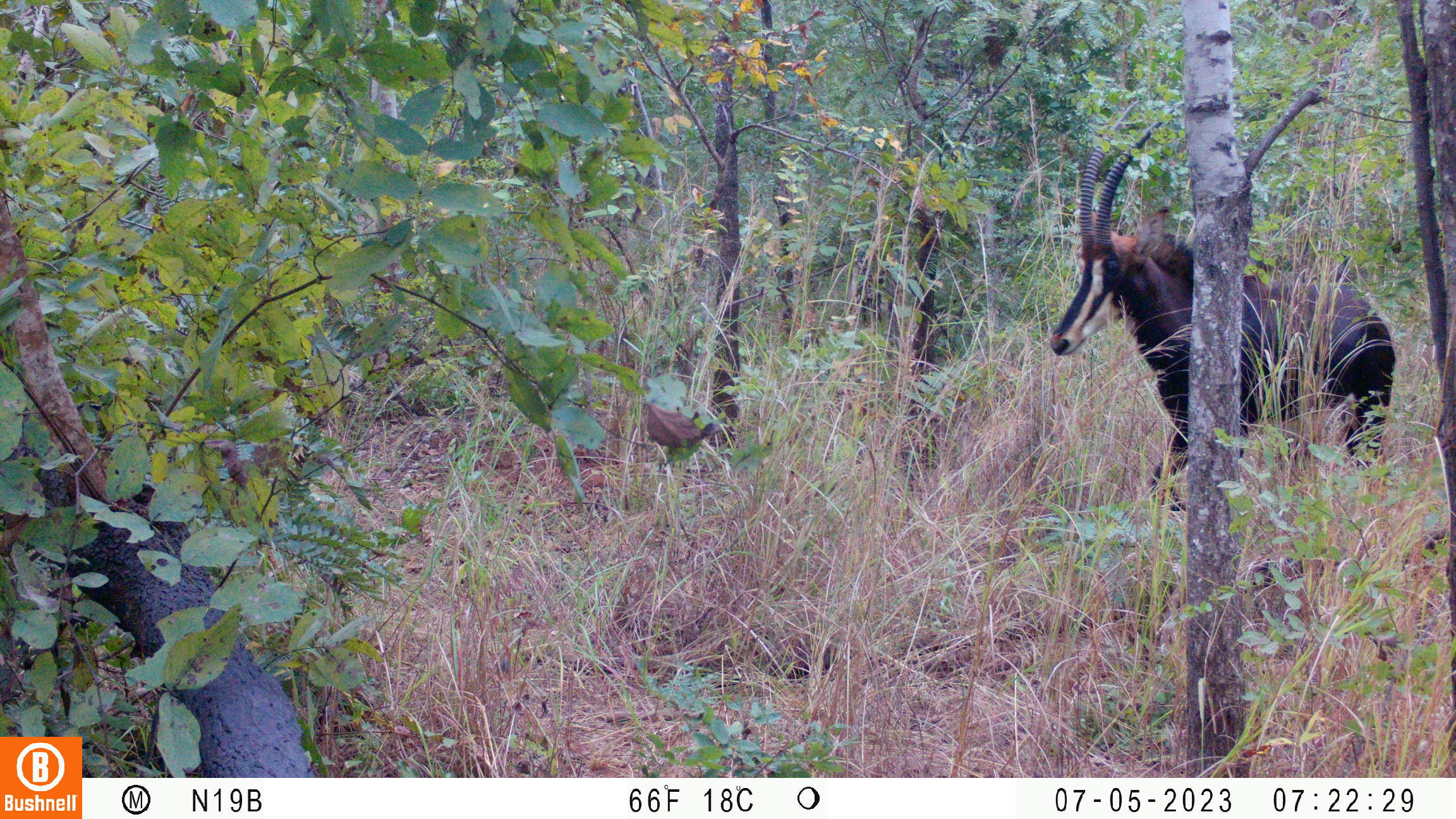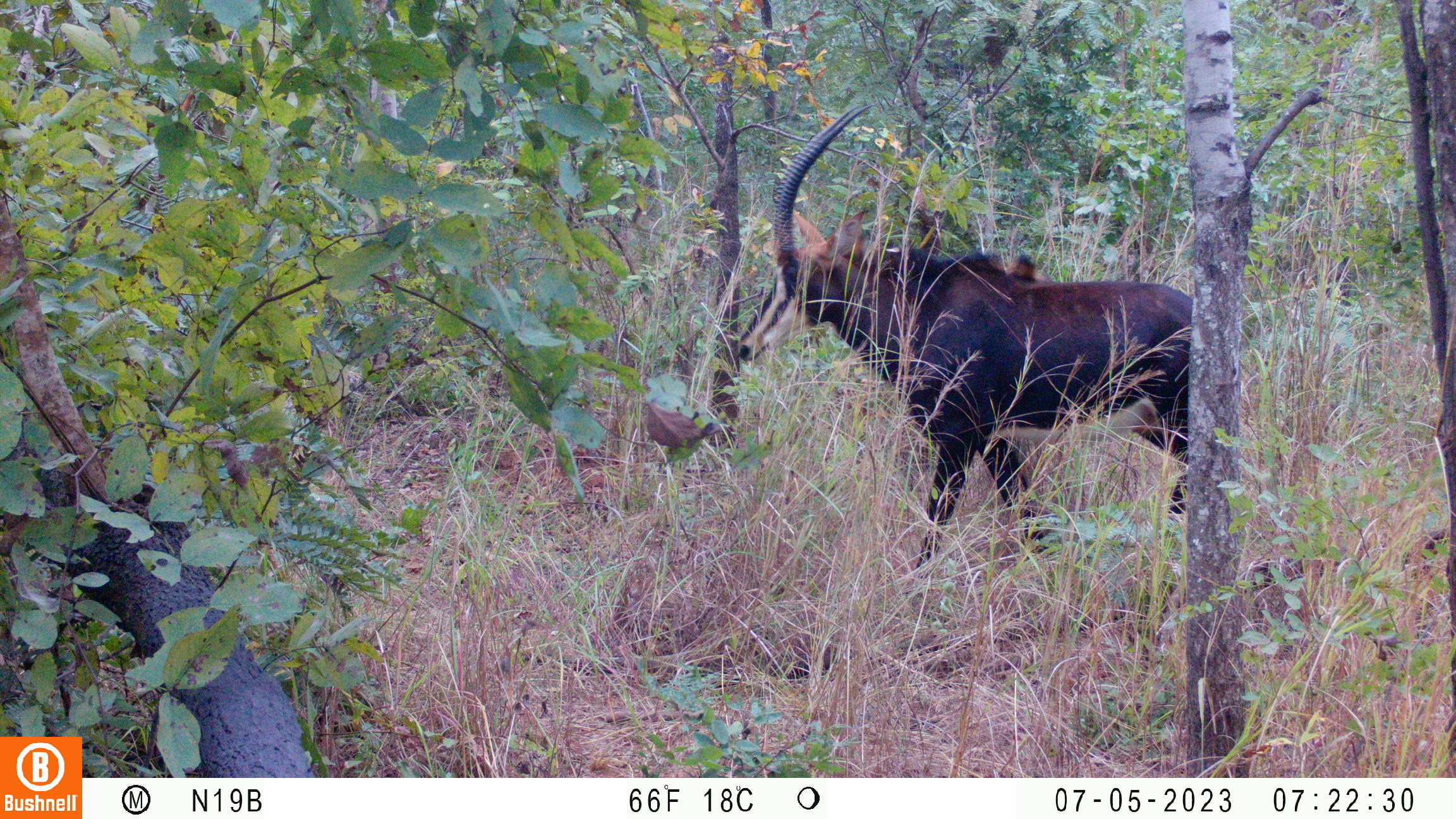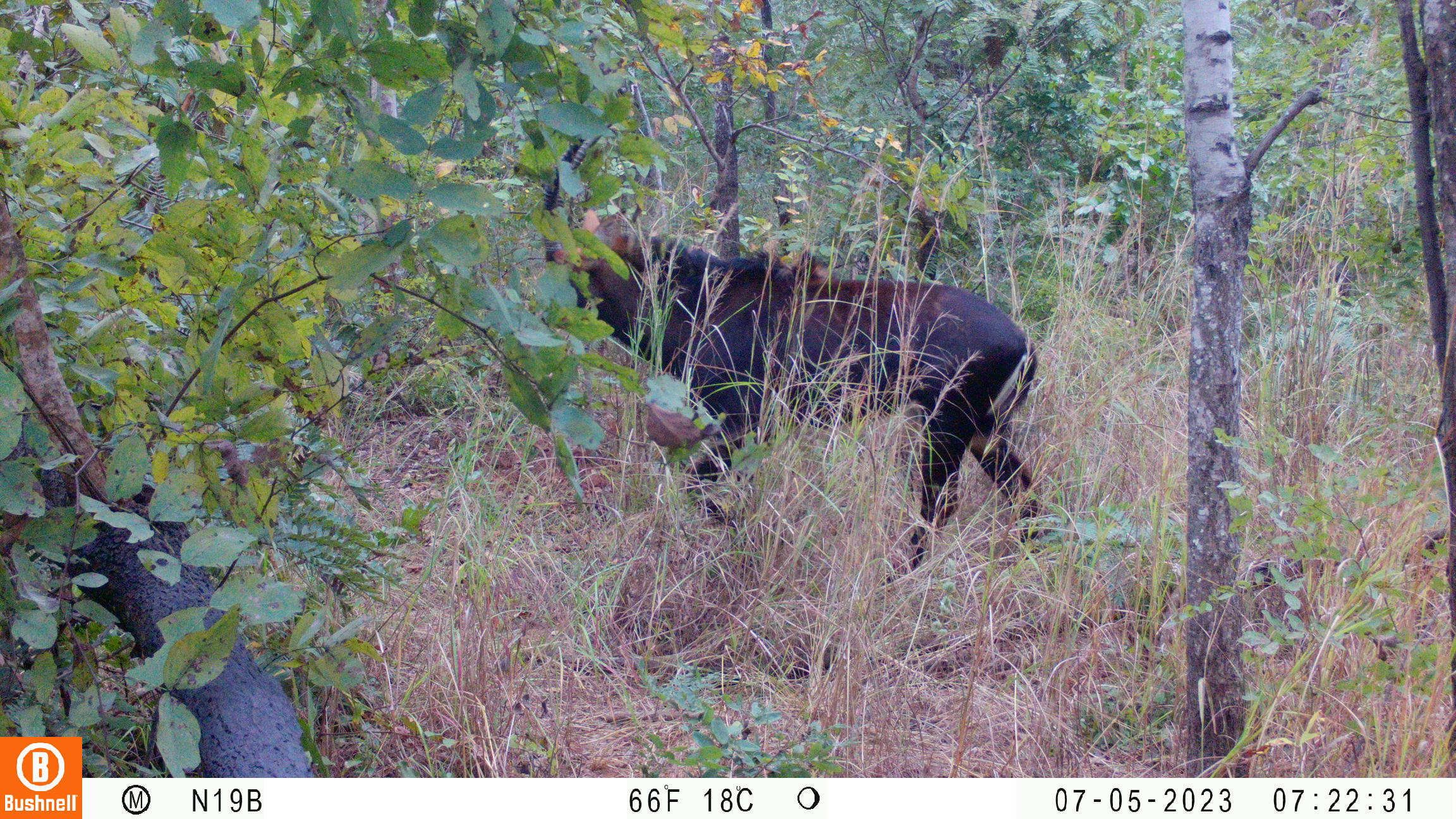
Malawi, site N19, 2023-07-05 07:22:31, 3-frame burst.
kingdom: Animalia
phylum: Chordata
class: Mammalia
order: Artiodactyla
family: Bovidae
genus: Hippotragus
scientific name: Hippotragus niger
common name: sable antelope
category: sable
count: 1